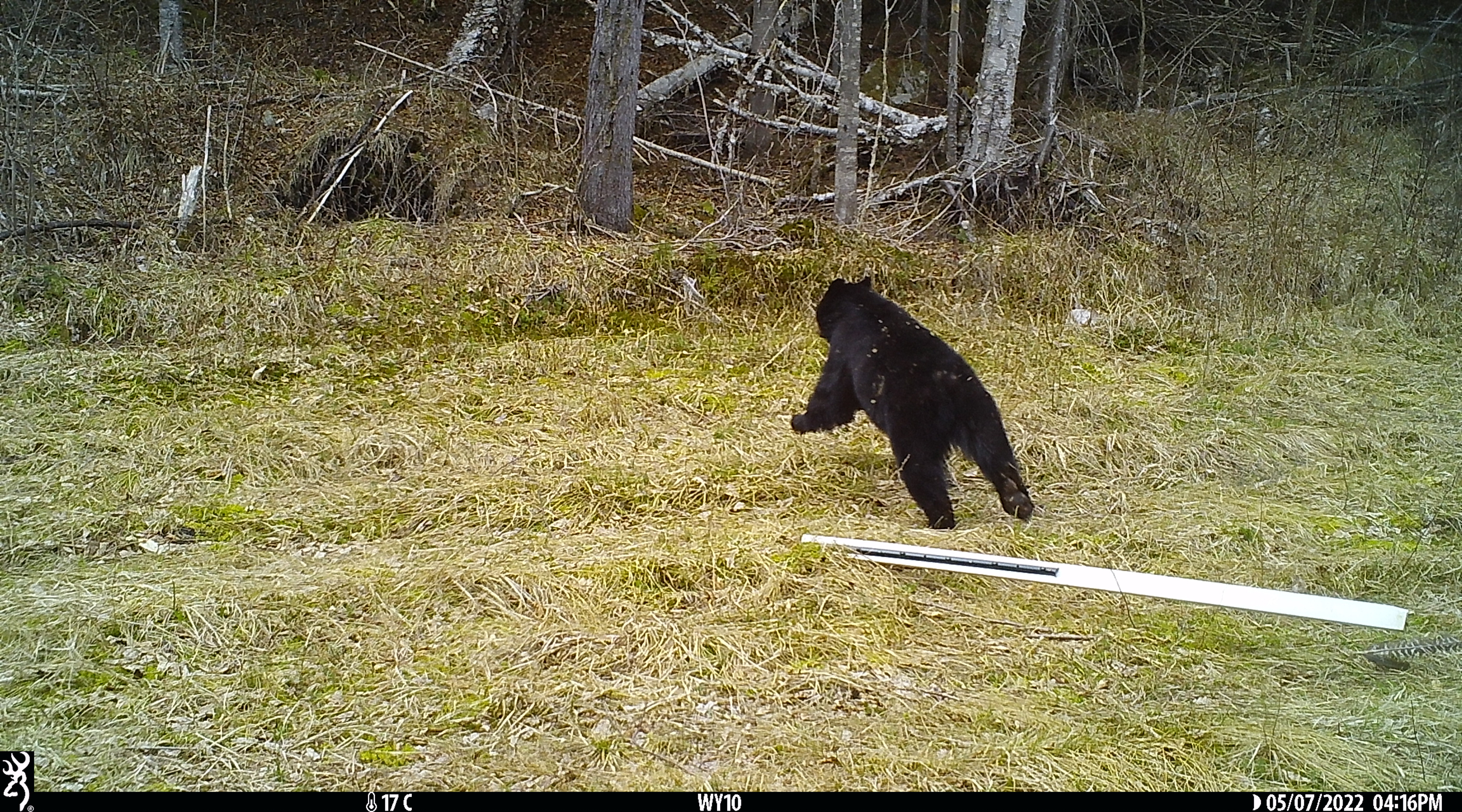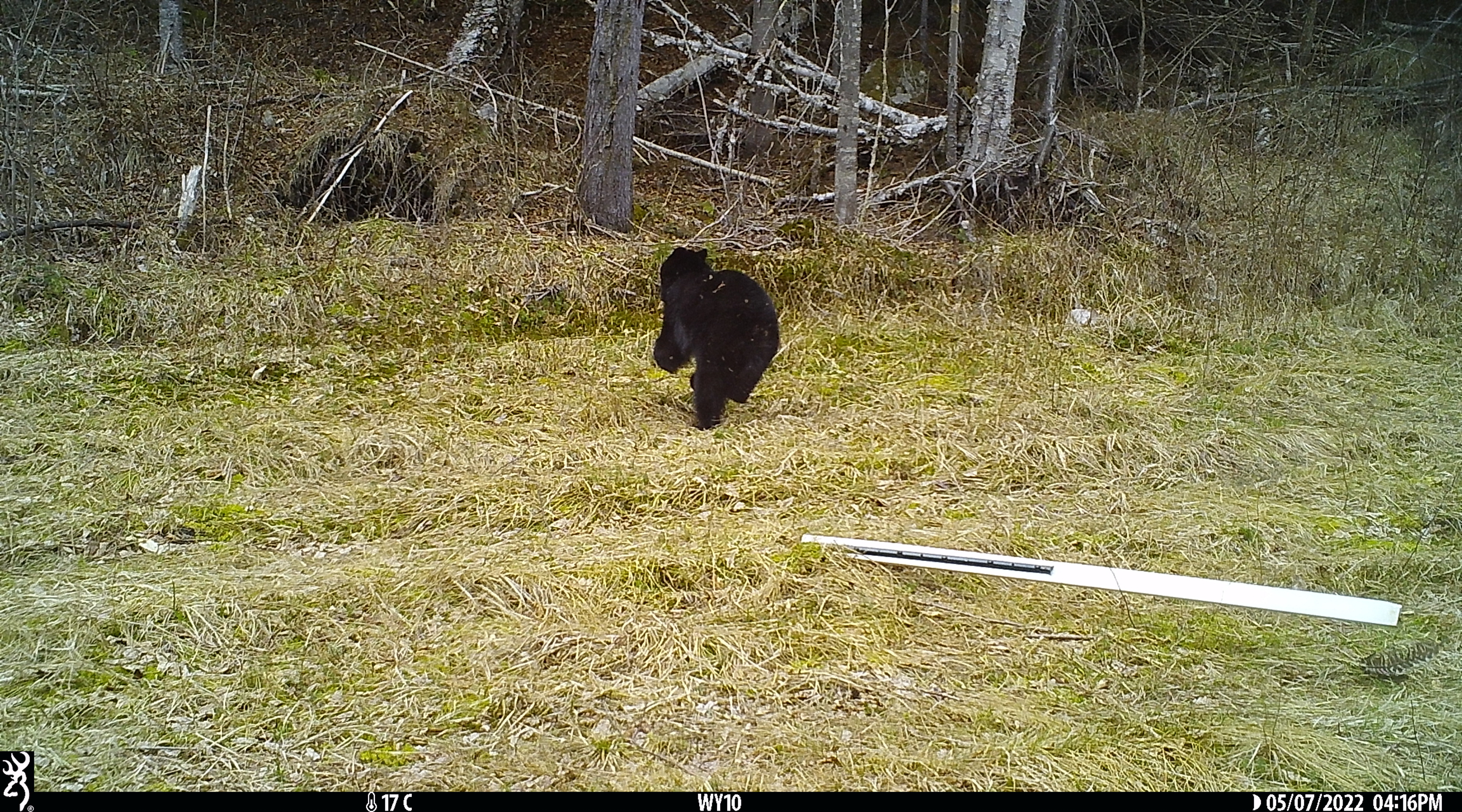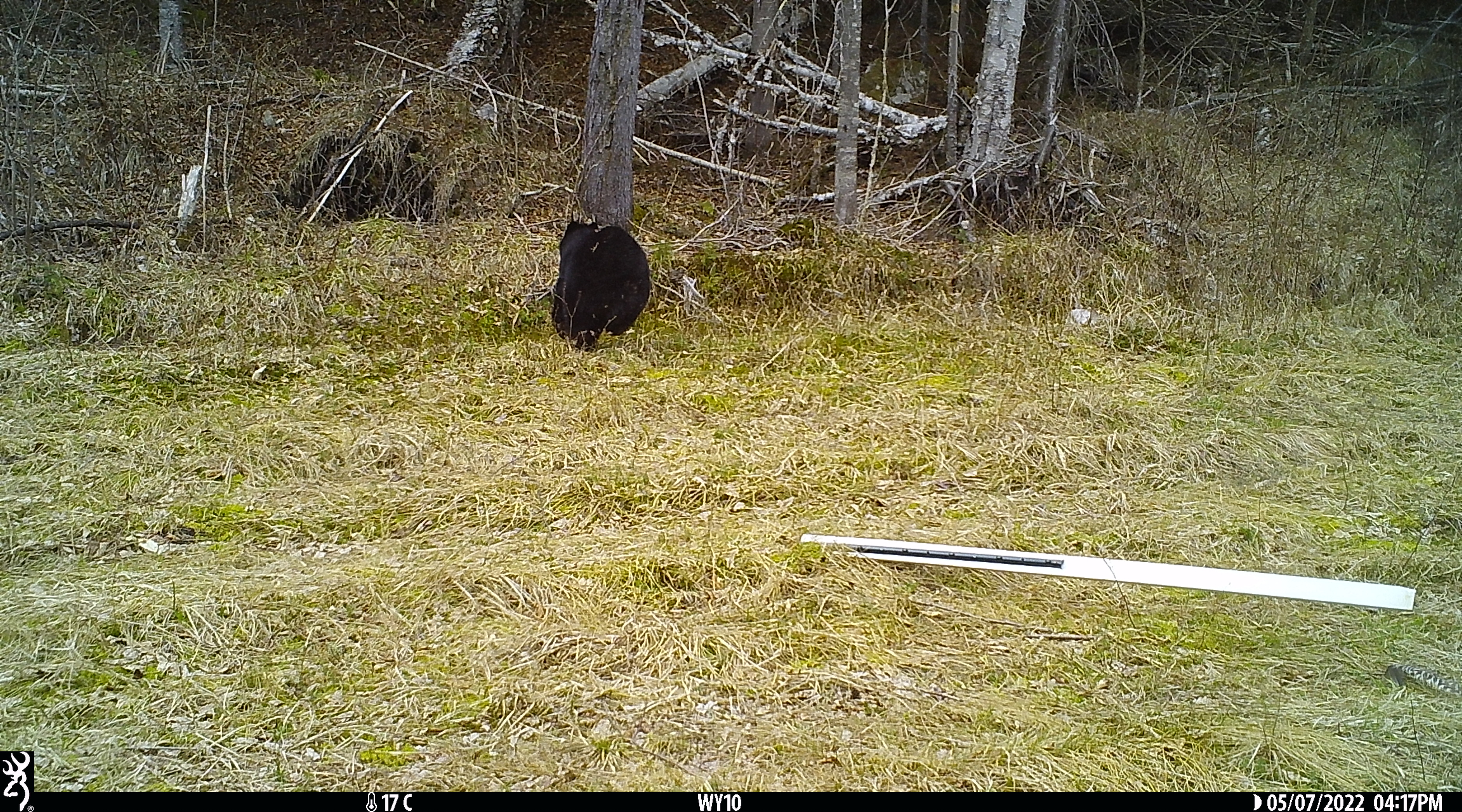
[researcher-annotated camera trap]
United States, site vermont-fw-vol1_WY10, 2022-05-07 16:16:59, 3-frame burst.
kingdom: Animalia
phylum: Chordata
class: Mammalia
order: Carnivora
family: Ursidae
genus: Ursus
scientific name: Ursus americanus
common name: black bear